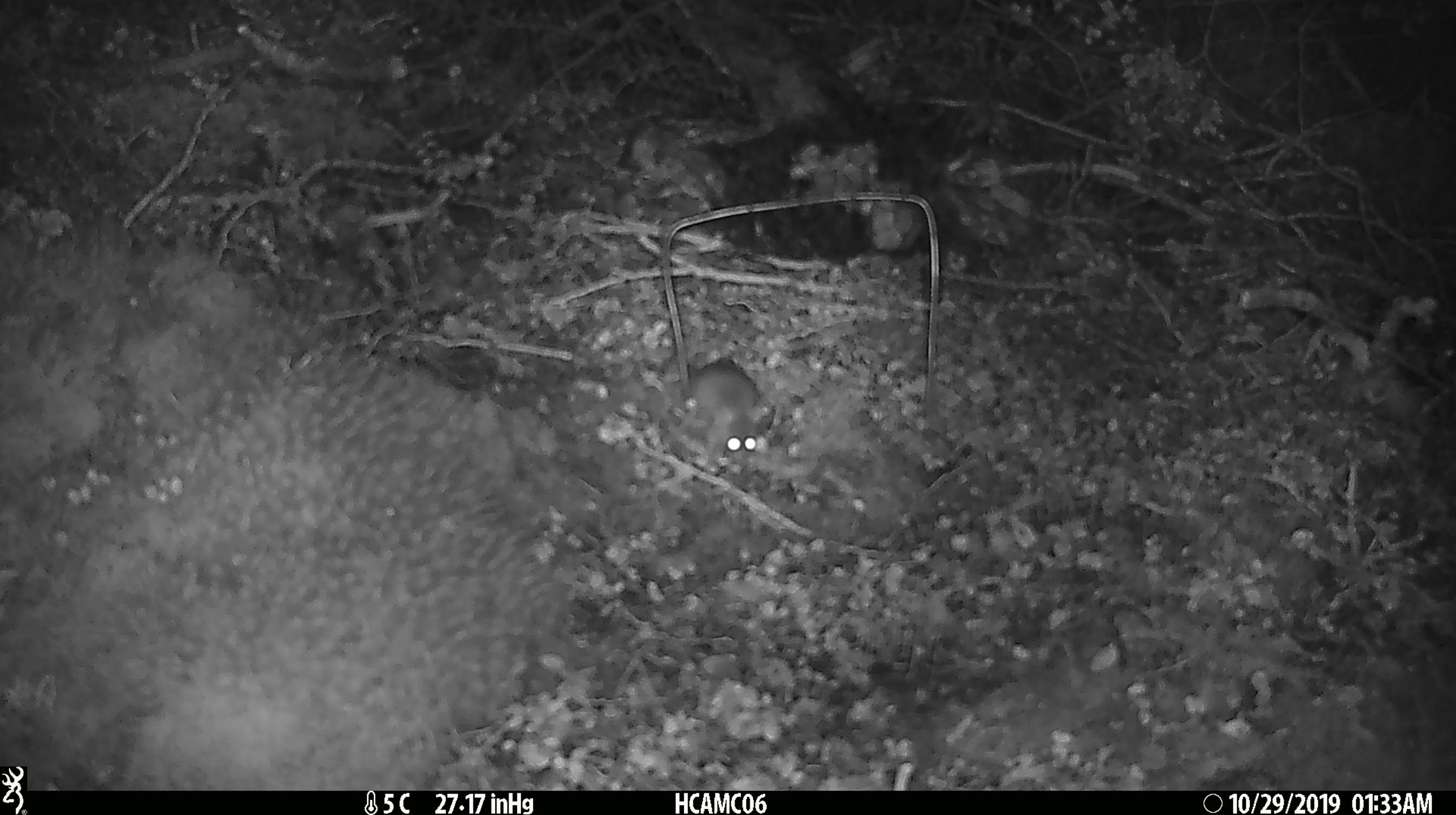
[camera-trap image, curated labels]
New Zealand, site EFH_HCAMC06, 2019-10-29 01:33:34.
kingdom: Animalia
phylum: Chordata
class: Mammalia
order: Rodentia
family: Muridae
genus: Mus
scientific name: Mus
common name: mouse